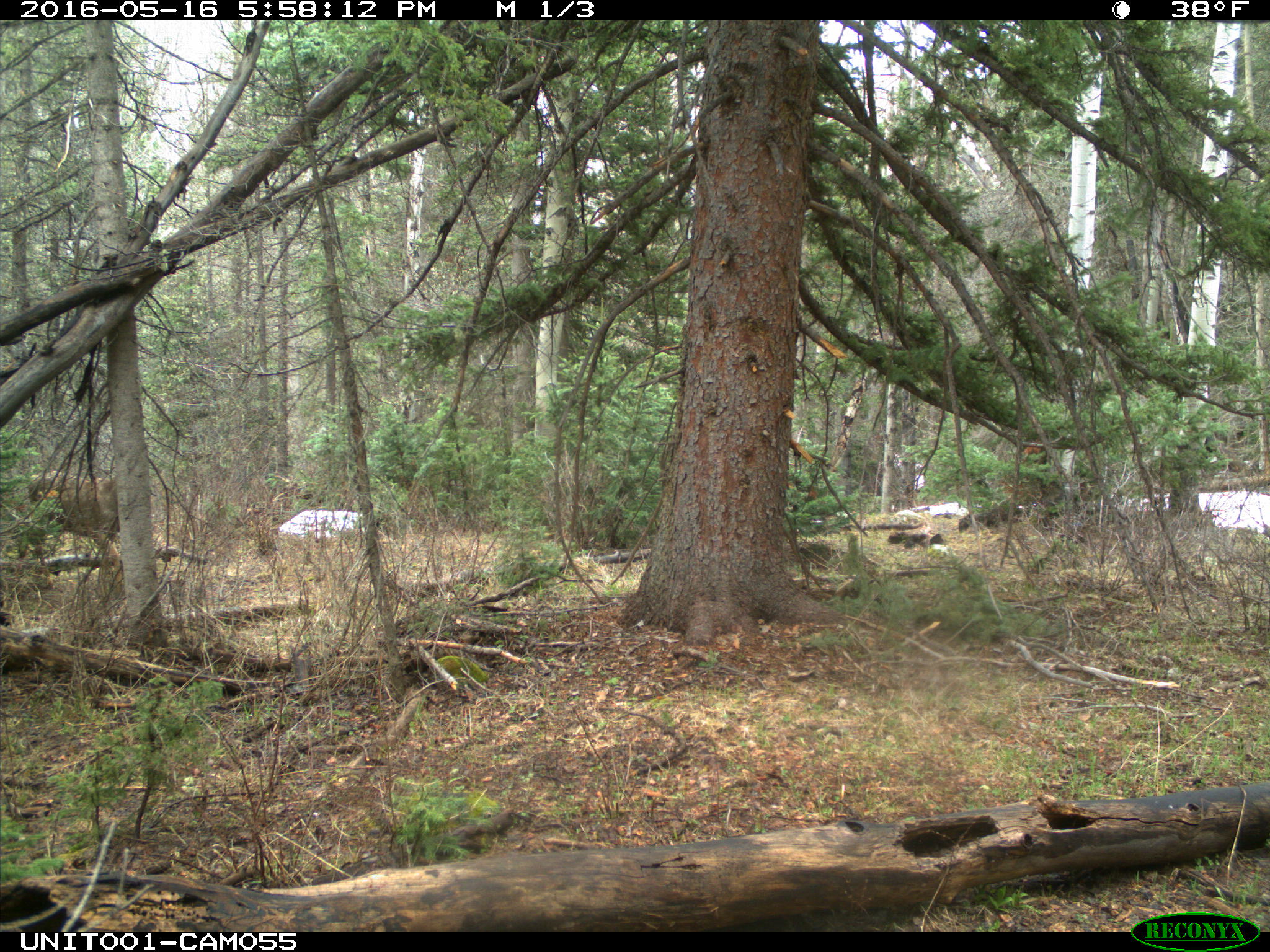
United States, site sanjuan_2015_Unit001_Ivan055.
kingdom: Animalia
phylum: Chordata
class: Mammalia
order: Artiodactyla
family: Cervidae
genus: Odocoileus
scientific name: Odocoileus hemionus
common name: mule deer